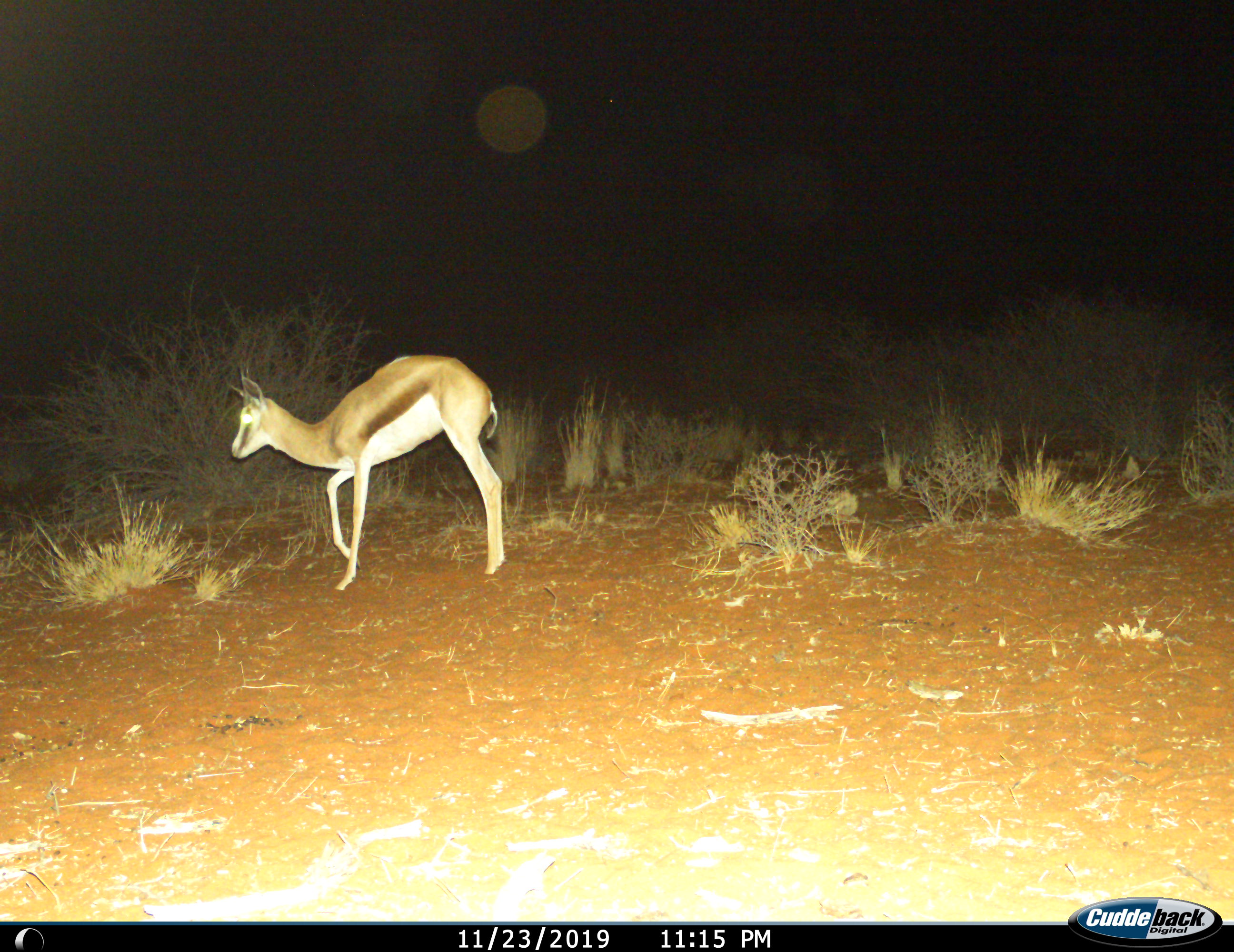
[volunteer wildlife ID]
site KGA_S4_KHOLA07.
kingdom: Animalia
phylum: Chordata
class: Mammalia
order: Artiodactyla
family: Bovidae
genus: Antidorcas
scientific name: Antidorcas marsupialis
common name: springbok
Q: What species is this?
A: Springbok (Antidorcas marsupialis).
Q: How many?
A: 1.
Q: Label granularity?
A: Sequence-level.